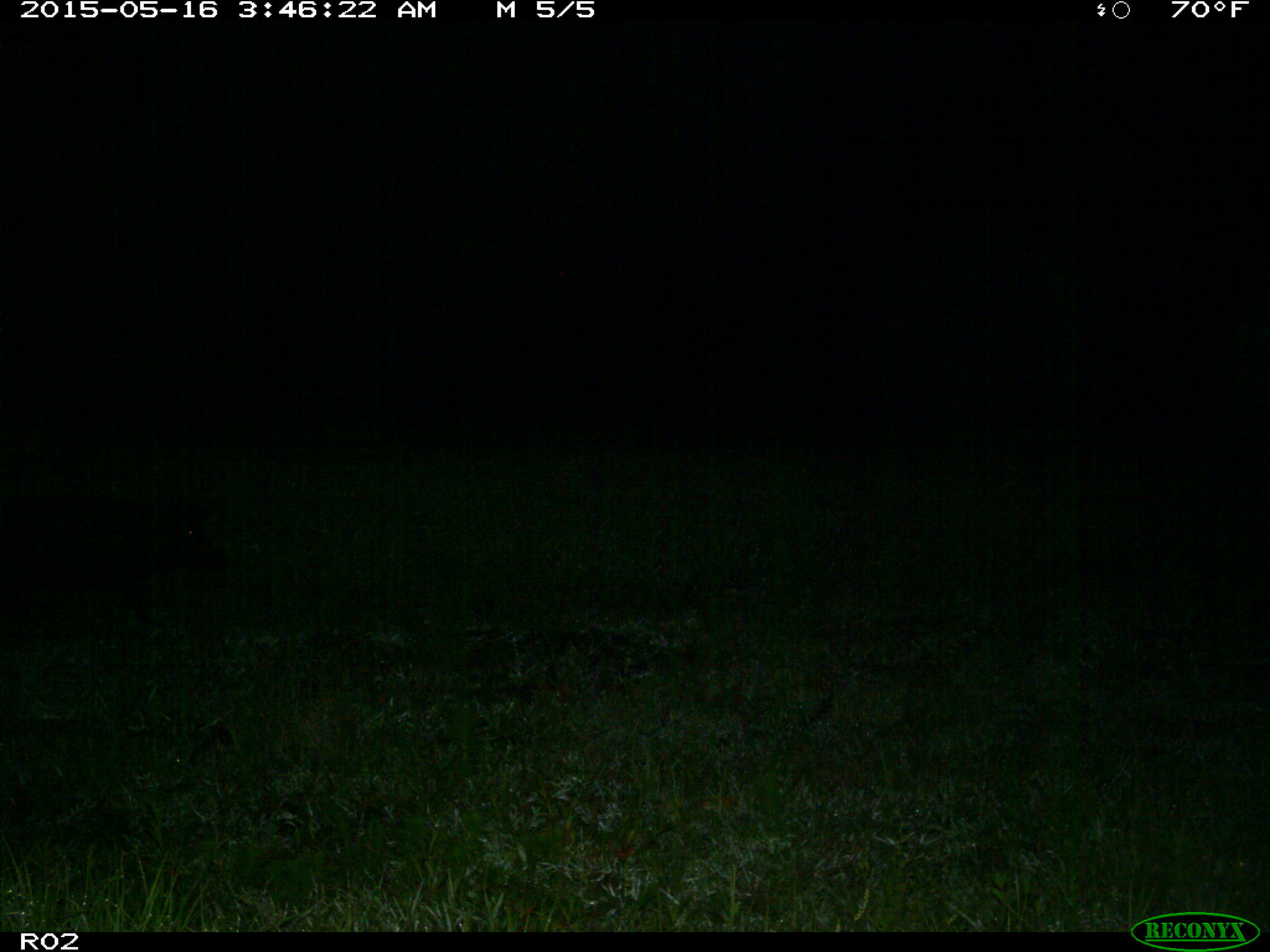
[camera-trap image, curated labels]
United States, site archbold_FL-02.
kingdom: Animalia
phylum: Chordata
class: Mammalia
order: Artiodactyla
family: Suidae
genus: Sus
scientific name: Sus scrofa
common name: wild boar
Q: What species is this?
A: Sus scrofa (wild boar).